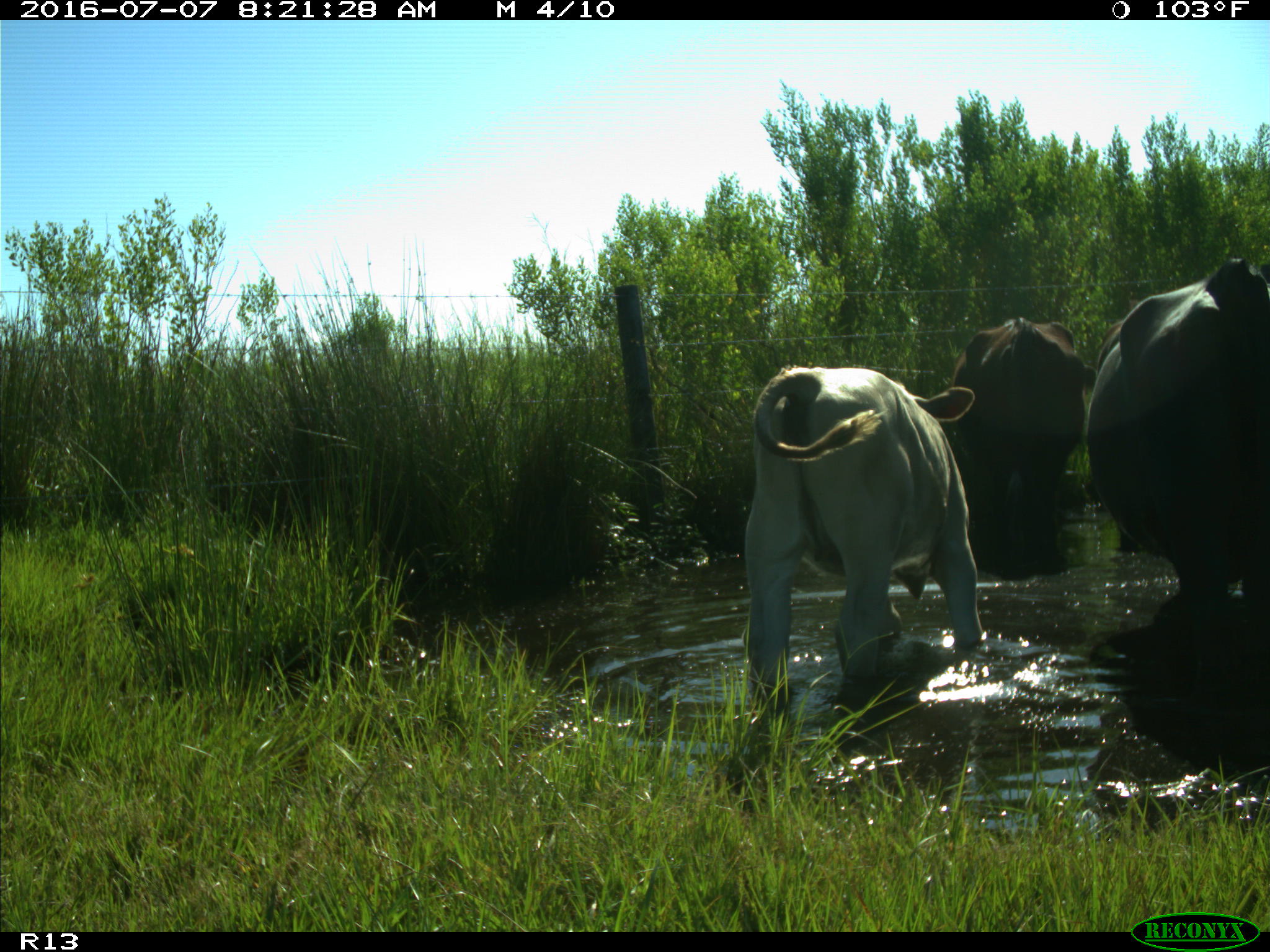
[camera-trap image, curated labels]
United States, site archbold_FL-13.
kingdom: Animalia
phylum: Chordata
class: Mammalia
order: Artiodactyla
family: Bovidae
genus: Bos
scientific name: Bos taurus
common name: domestic cow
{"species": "Bos taurus (domestic cow)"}